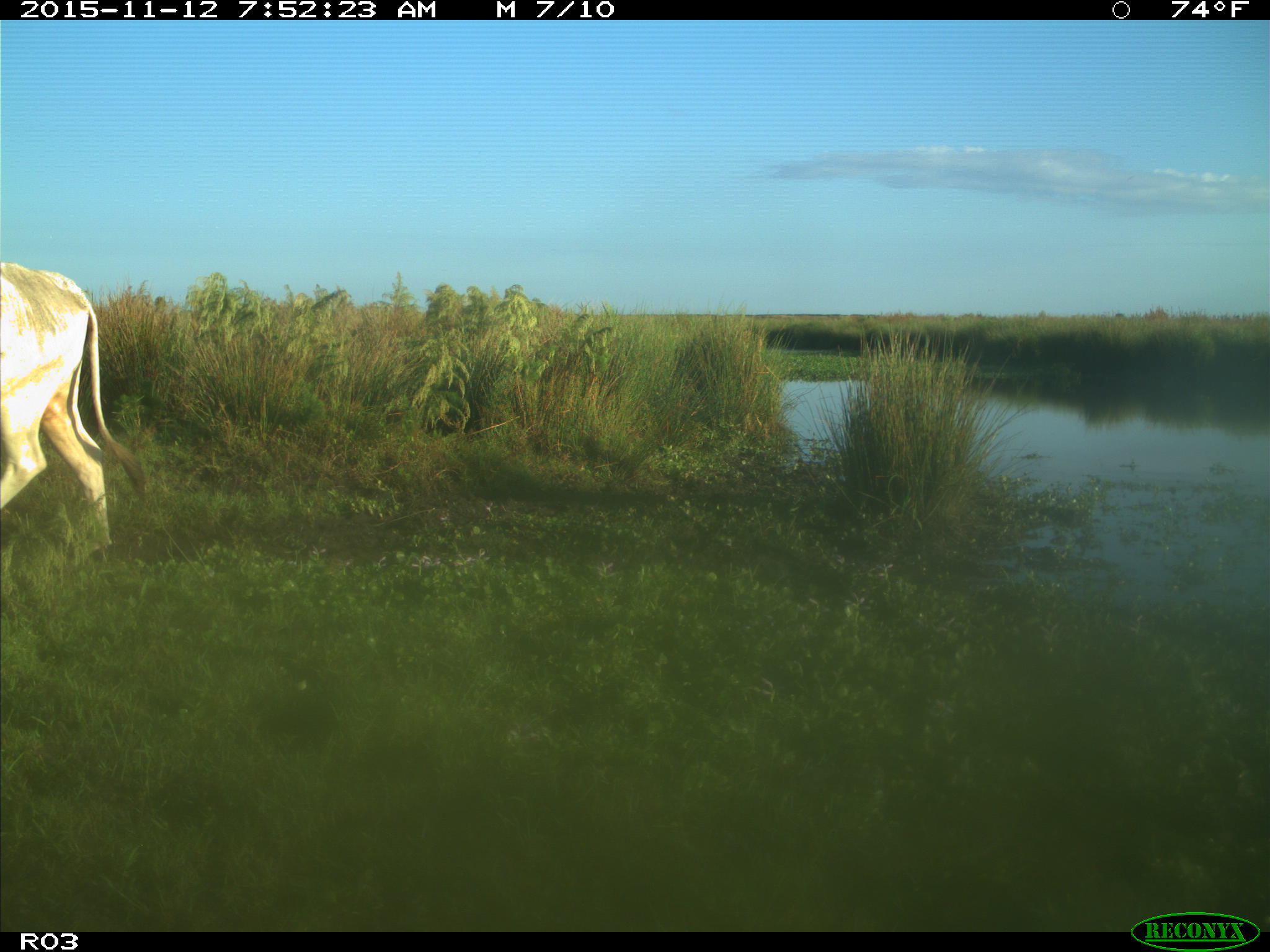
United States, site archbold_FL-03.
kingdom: Animalia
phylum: Chordata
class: Mammalia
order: Artiodactyla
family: Bovidae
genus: Bos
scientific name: Bos taurus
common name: domestic cow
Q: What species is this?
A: Bos taurus (domestic cow).